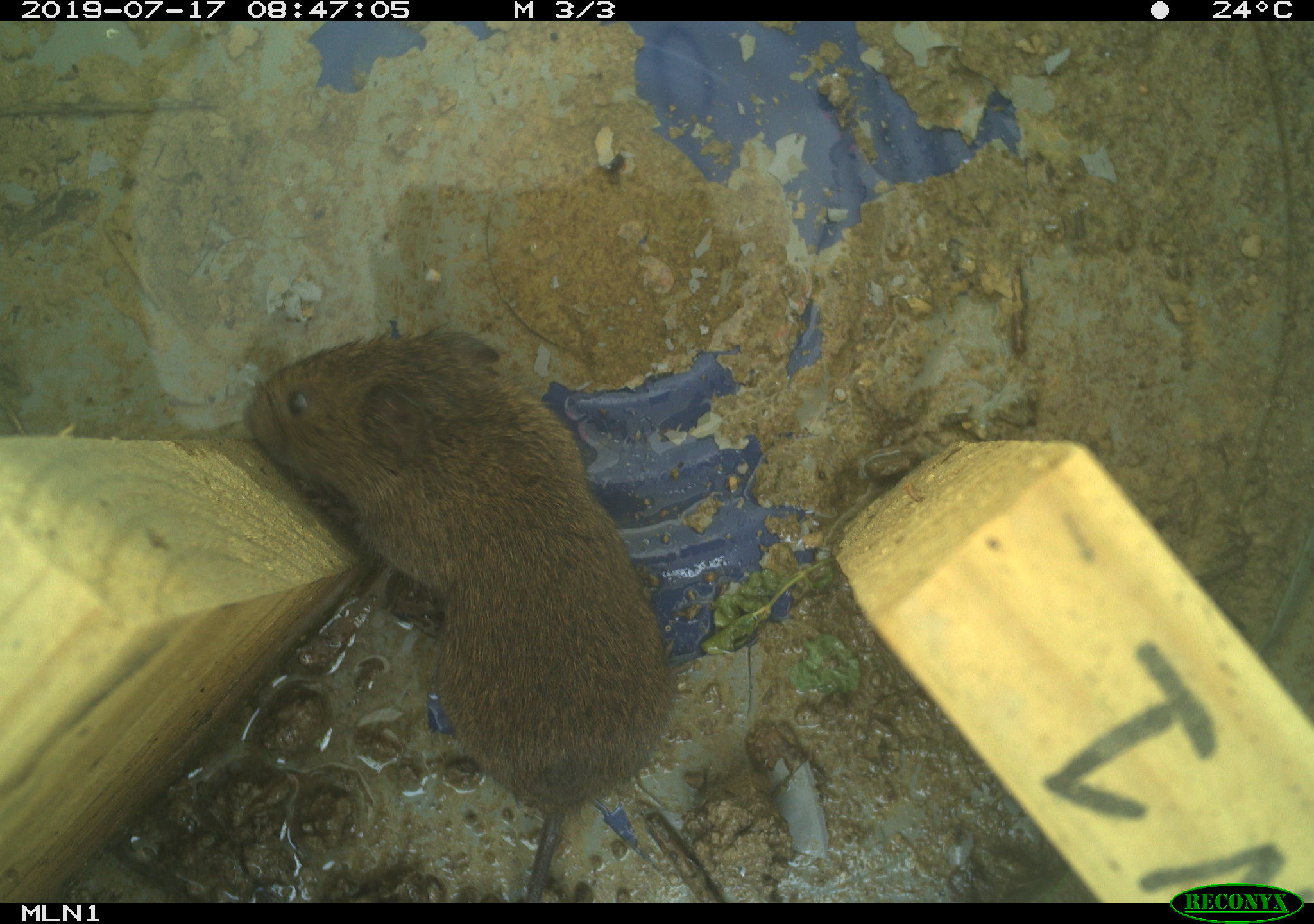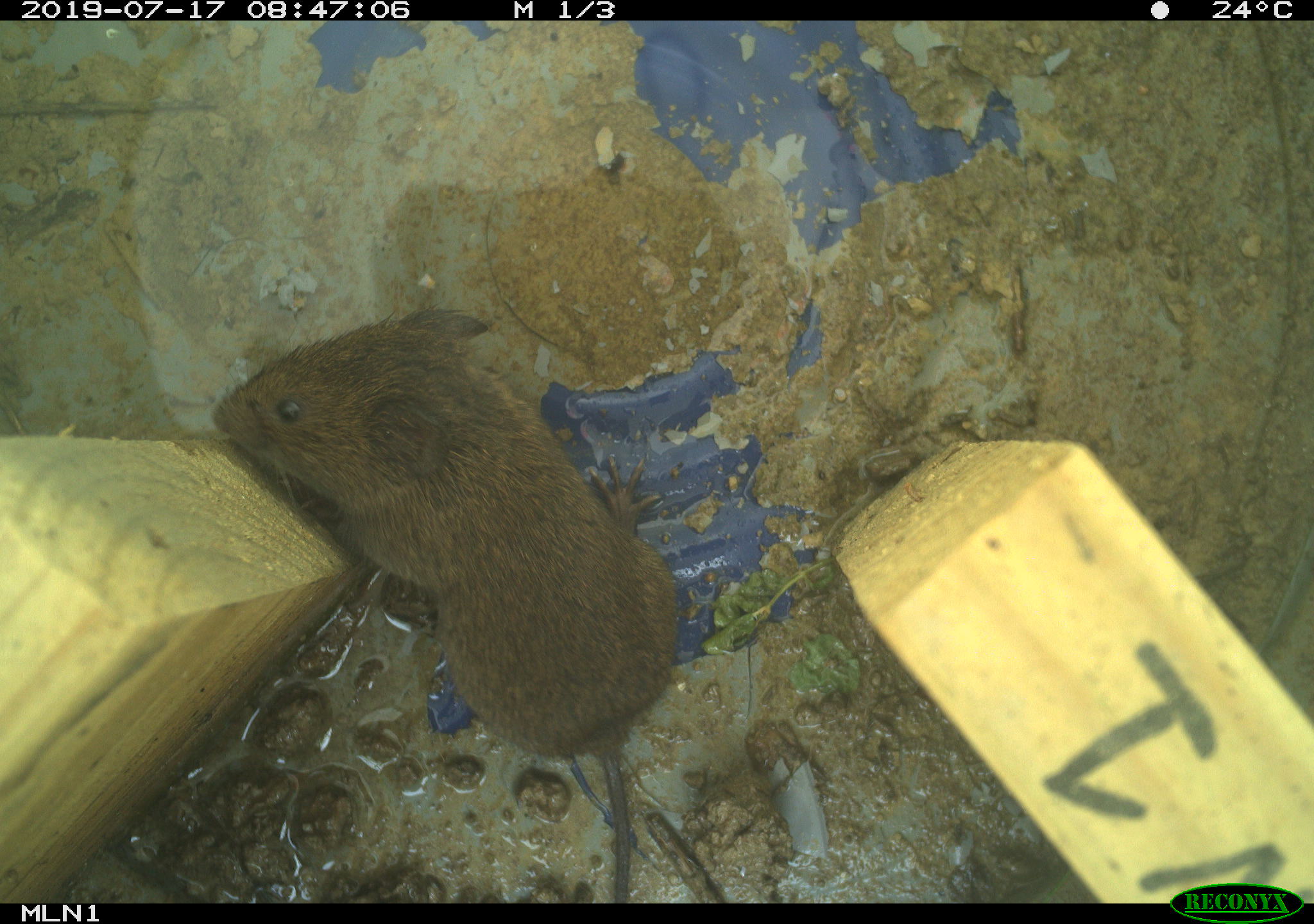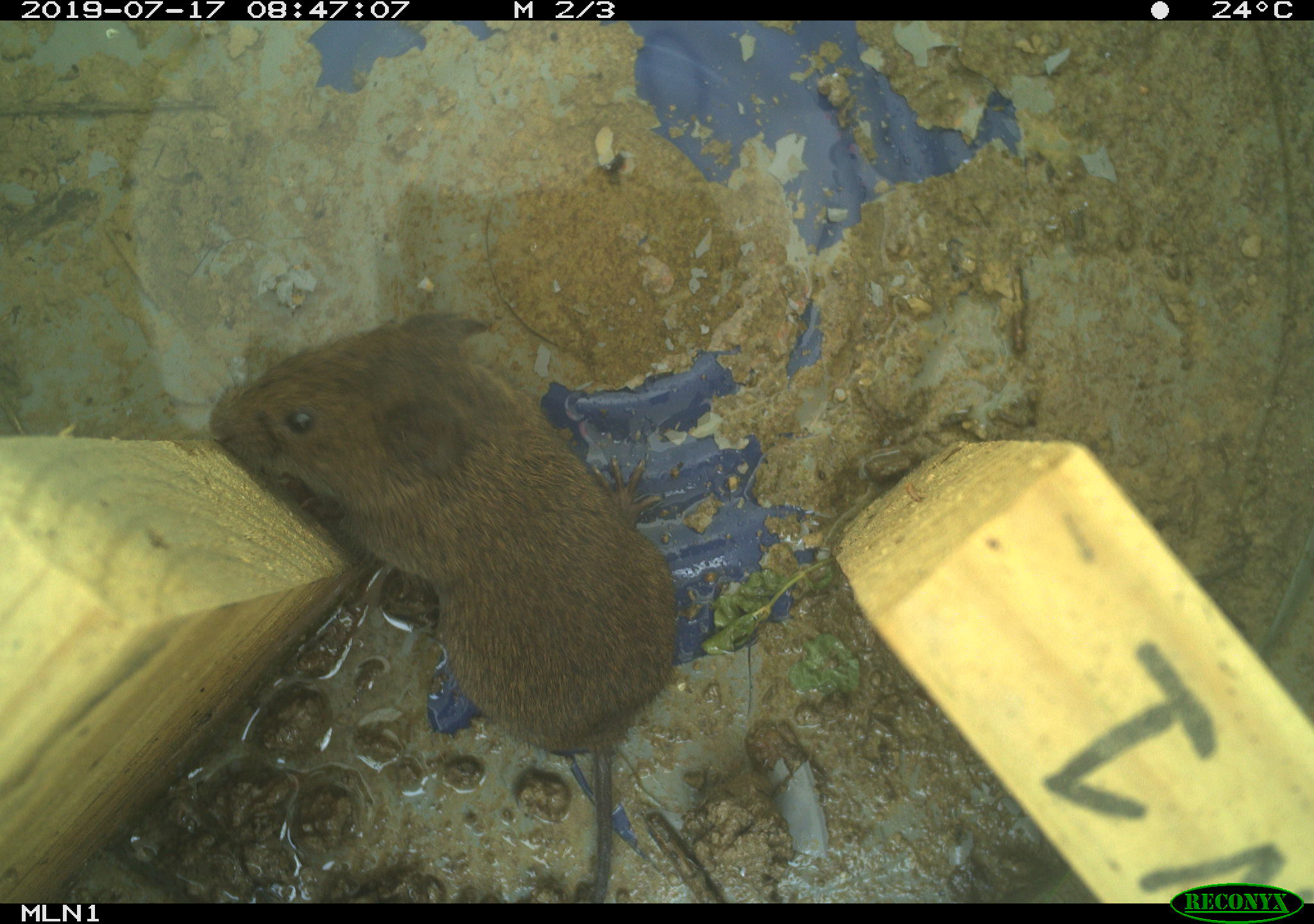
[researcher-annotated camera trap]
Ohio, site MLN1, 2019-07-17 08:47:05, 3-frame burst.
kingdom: Animalia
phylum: Chordata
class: Mammalia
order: Rodentia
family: Cricetidae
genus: Microtus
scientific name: Microtus pennsylvanicus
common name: meadow vole